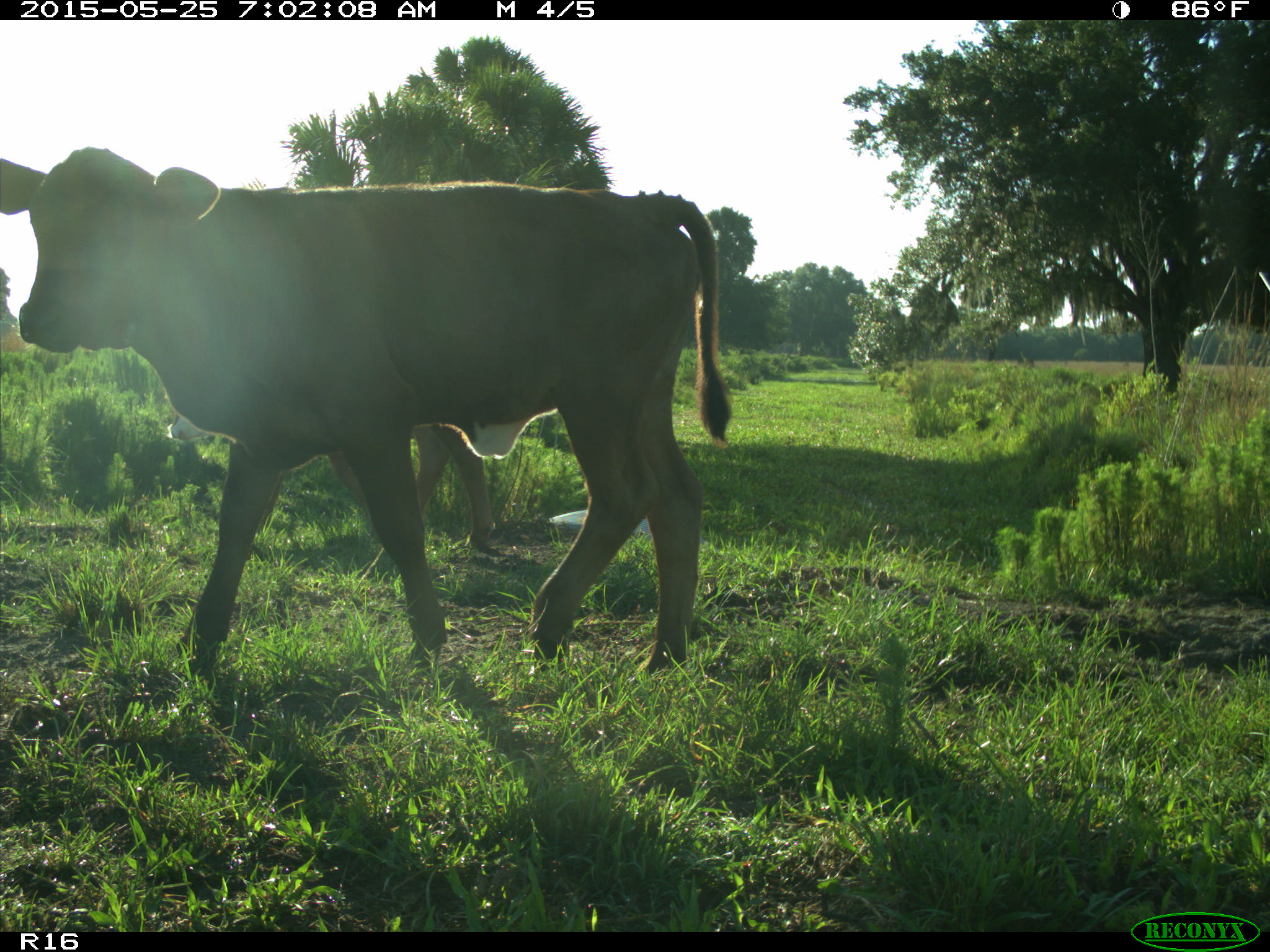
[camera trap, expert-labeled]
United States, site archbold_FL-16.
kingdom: Animalia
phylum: Chordata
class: Mammalia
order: Artiodactyla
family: Bovidae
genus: Bos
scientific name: Bos taurus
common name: domestic cow